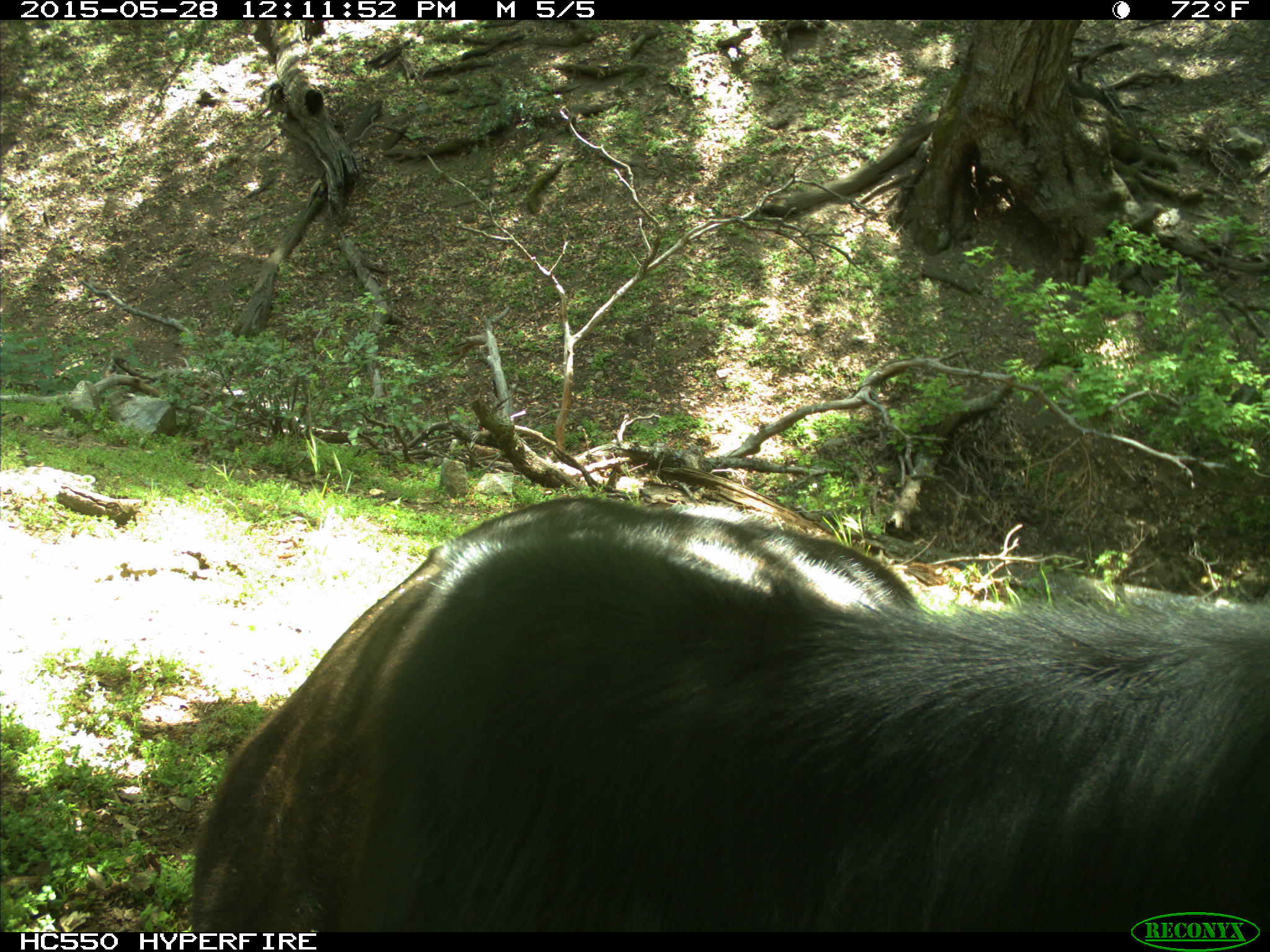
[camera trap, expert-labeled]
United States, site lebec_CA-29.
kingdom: Animalia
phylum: Chordata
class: Mammalia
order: Artiodactyla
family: Bovidae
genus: Bos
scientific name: Bos taurus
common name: domestic cow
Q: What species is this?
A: Bos taurus (domestic cow).